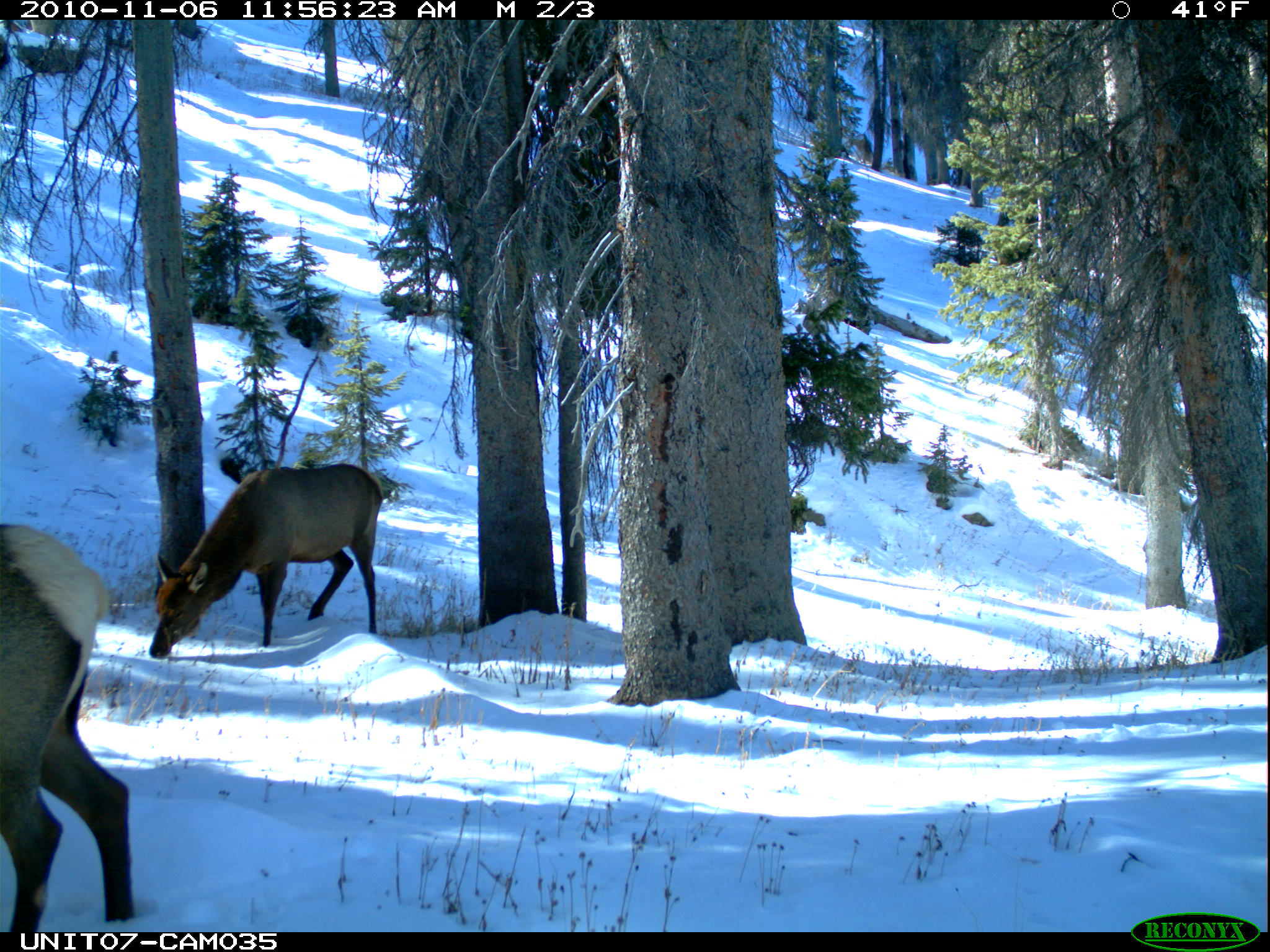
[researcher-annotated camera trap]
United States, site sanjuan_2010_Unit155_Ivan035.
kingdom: Animalia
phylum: Chordata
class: Mammalia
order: Artiodactyla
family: Cervidae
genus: Cervus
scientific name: Cervus elaphus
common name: red deer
Cervus elaphus (red deer).